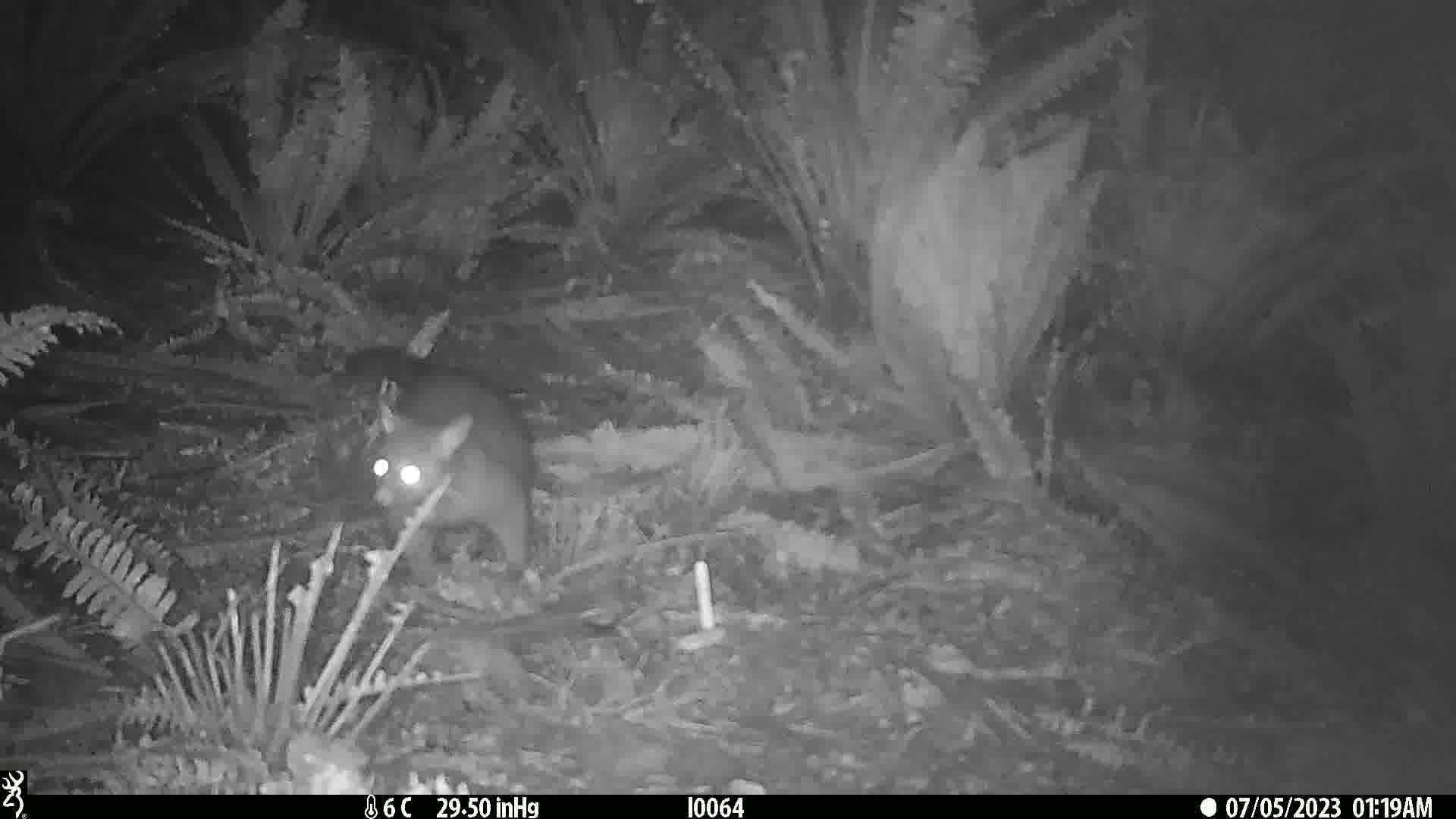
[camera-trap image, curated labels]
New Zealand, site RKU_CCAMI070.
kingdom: Animalia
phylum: Chordata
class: Mammalia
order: Diprotodontia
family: Phalangeridae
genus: Trichosurus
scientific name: Trichosurus vulpecula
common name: common brushtail possum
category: possum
Possum (common brushtail possum) (Trichosurus vulpecula).